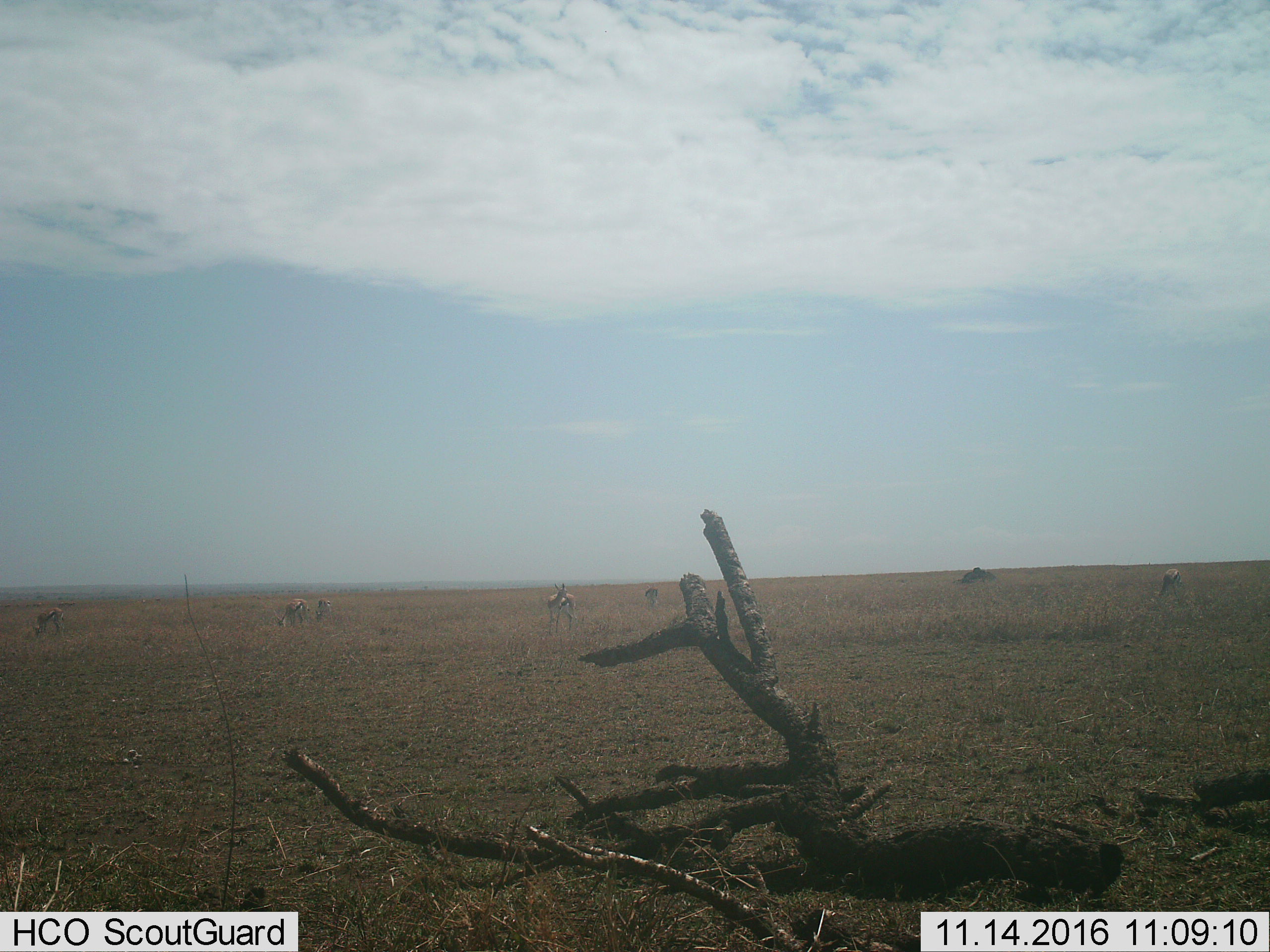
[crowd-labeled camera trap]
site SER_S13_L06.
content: unidentified animal